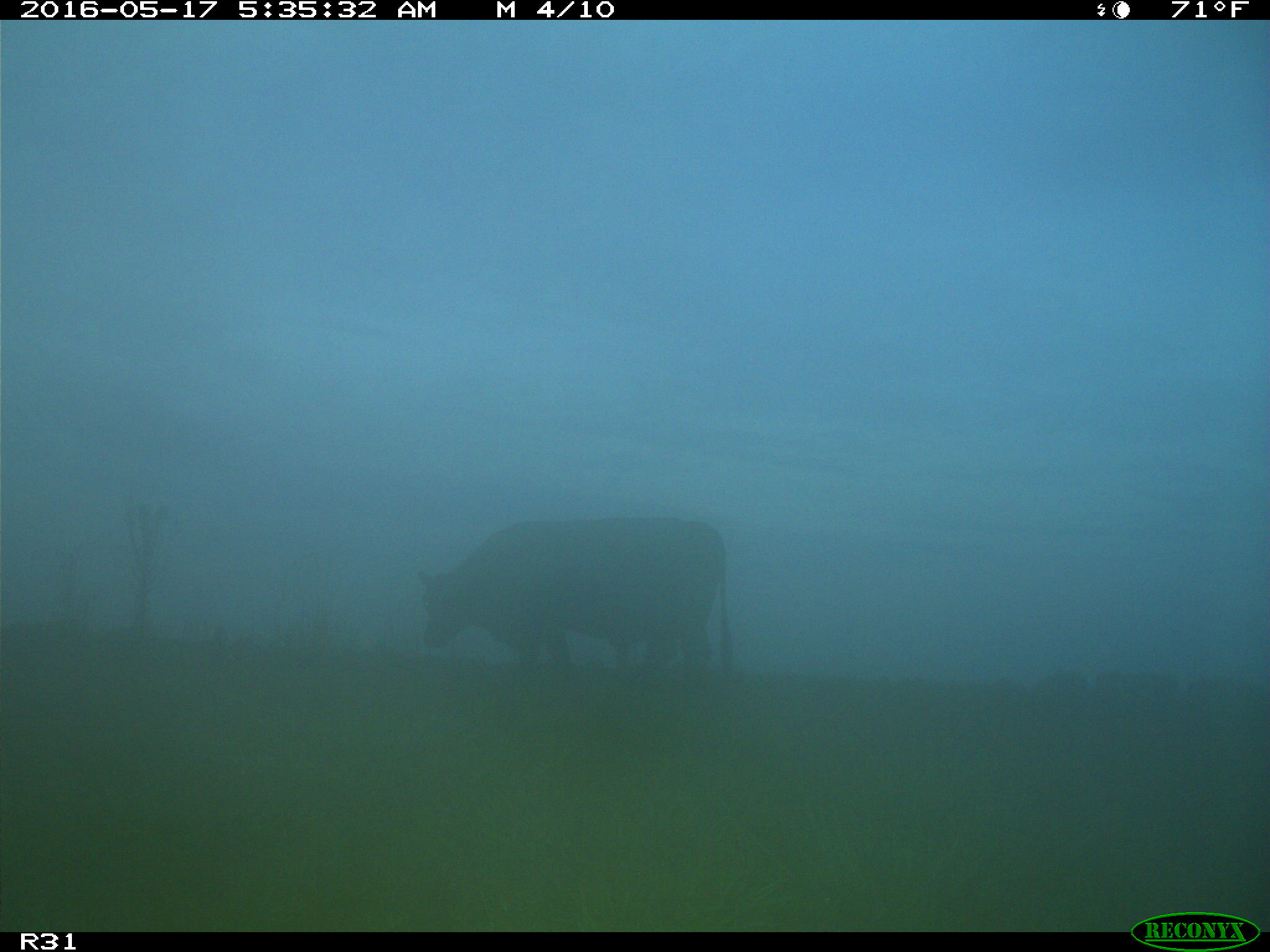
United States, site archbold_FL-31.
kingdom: Animalia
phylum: Chordata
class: Mammalia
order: Artiodactyla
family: Bovidae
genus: Bos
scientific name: Bos taurus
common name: domestic cow